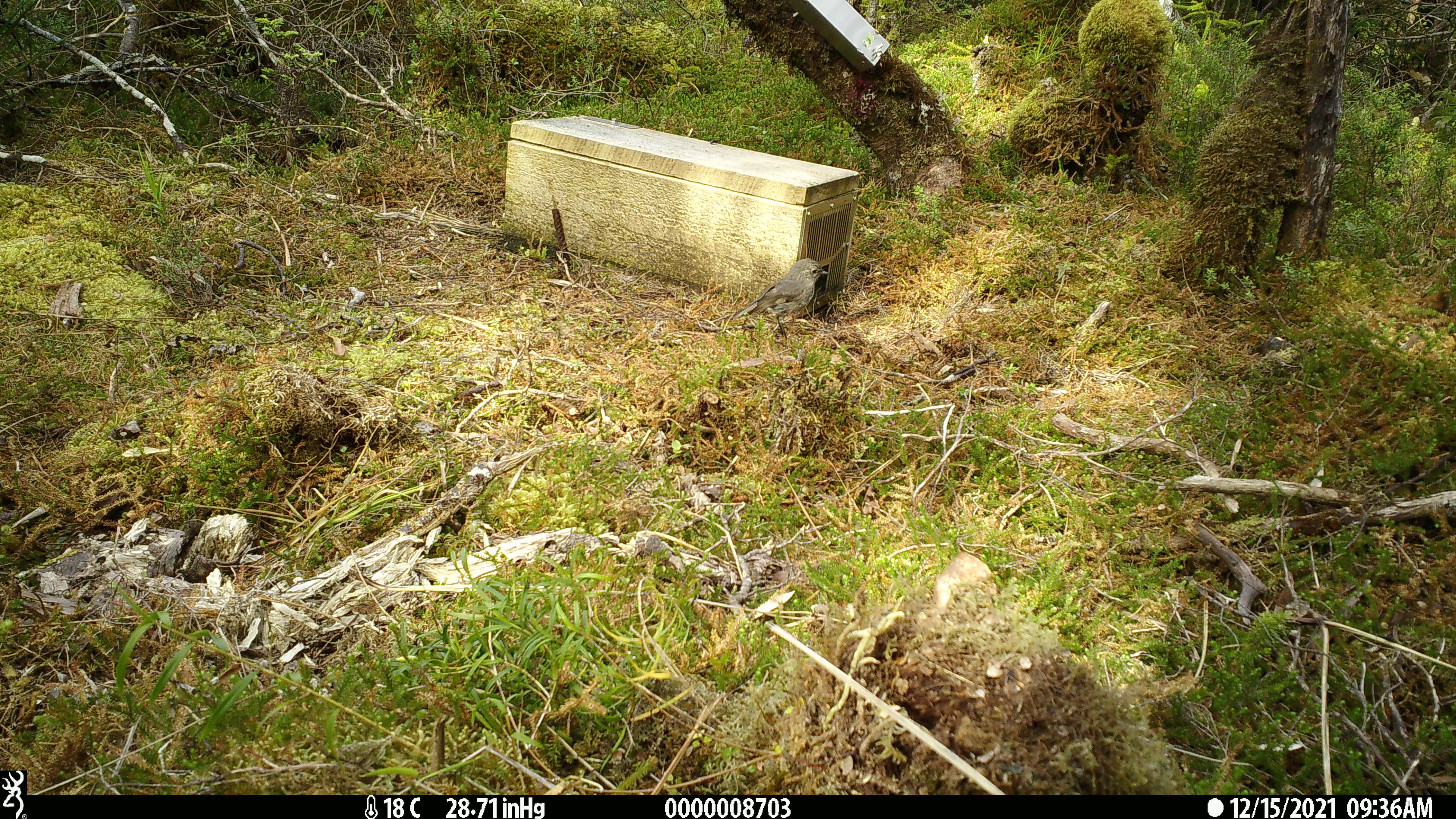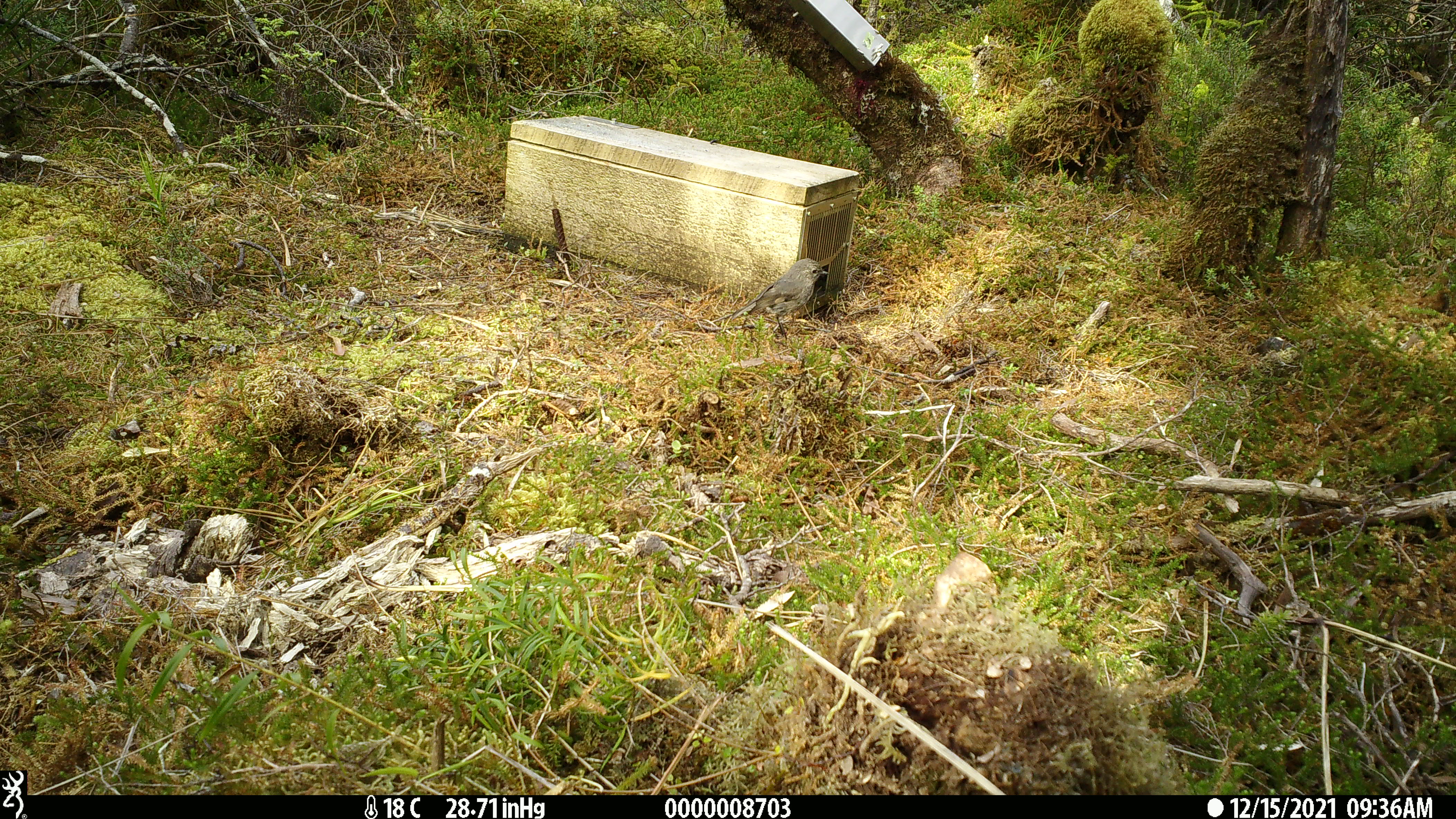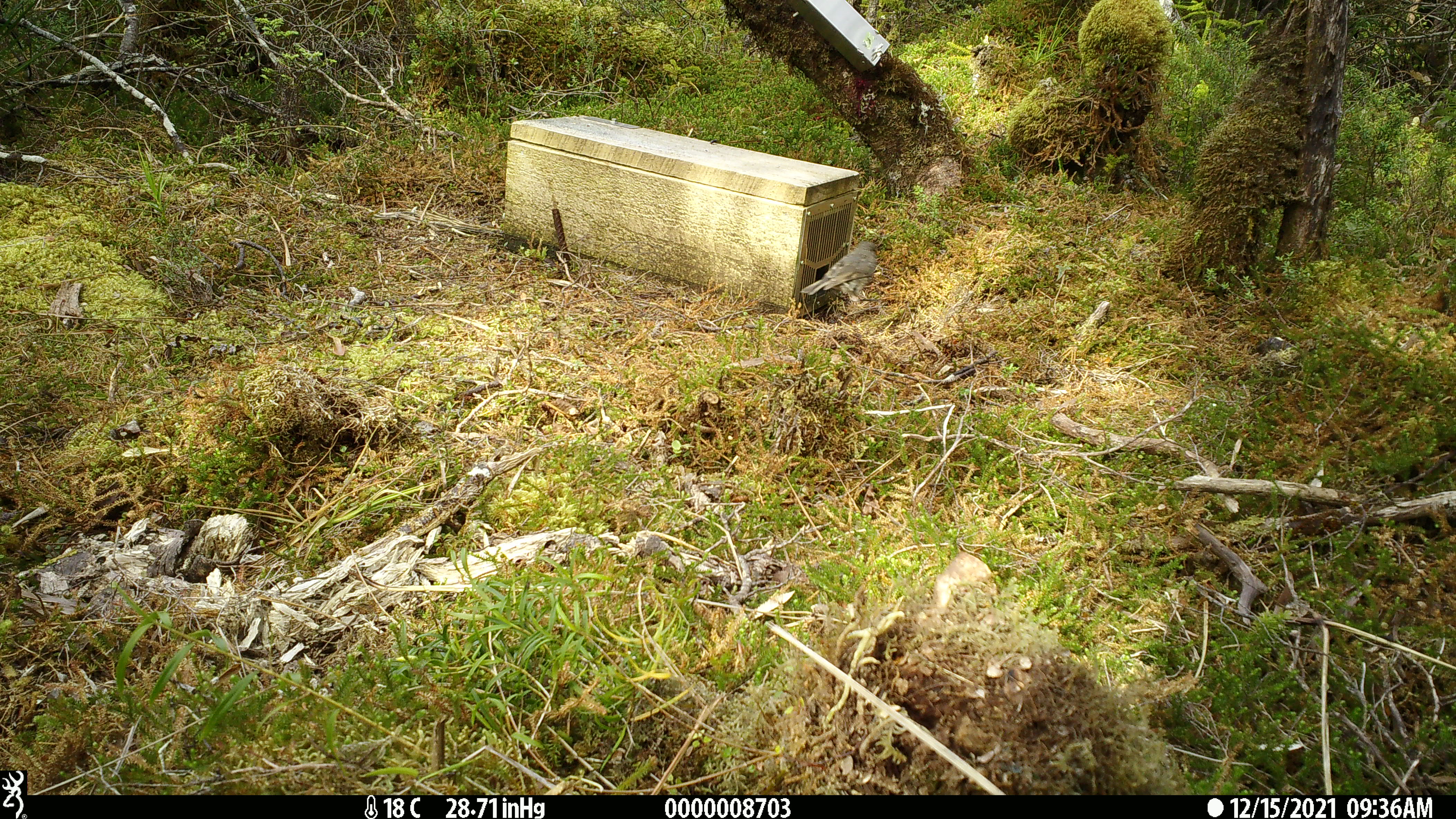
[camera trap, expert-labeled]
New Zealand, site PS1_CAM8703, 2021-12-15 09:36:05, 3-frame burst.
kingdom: Animalia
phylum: Chordata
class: Aves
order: Passeriformes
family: Petroicidae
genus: Petroica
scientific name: Petroica australis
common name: new zealand robin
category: robin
Robin (new zealand robin) (Petroica australis).